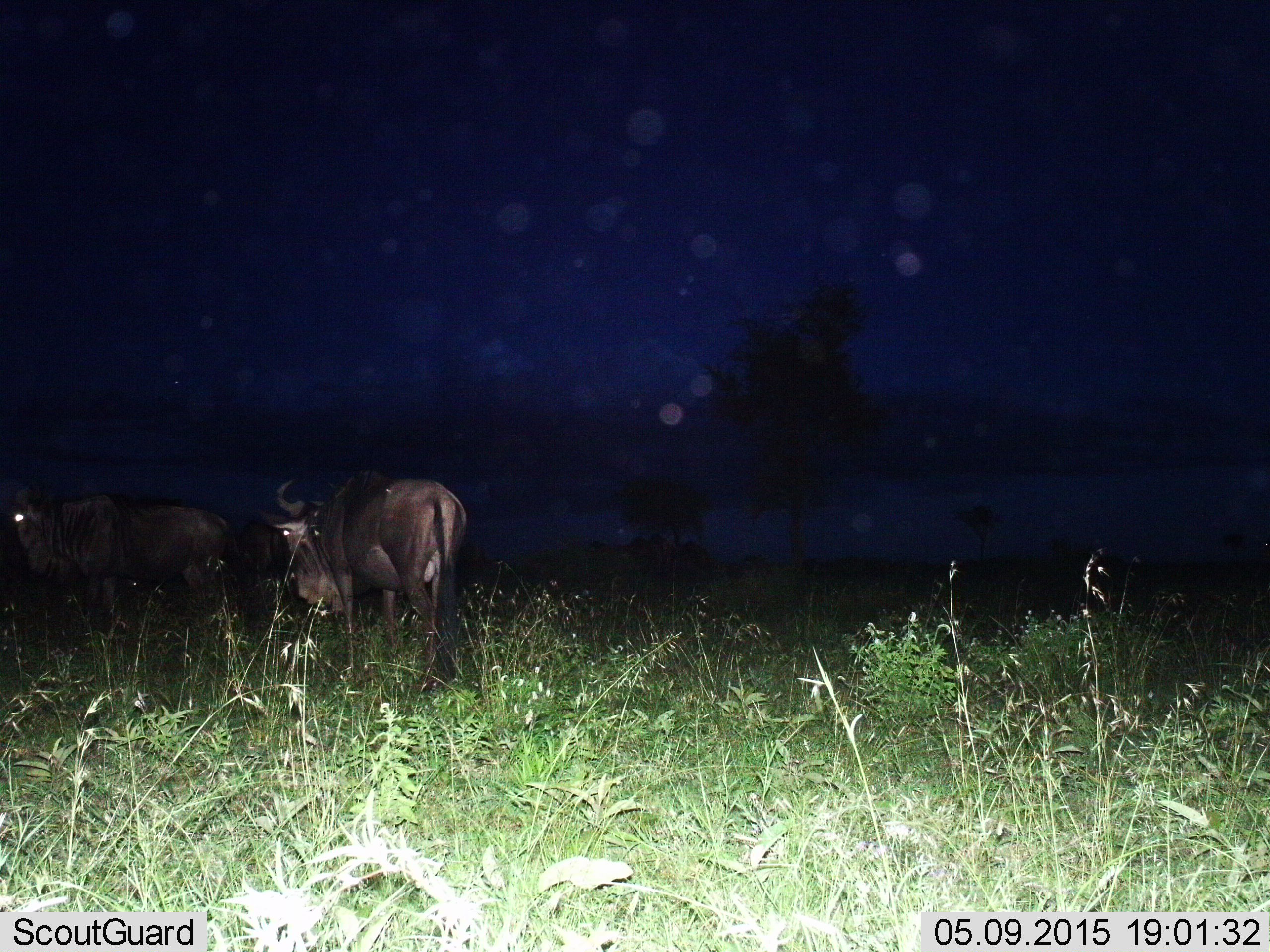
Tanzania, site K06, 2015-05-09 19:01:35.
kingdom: Animalia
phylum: Chordata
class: Mammalia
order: Artiodactyla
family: Bovidae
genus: Connochaetes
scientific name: Connochaetes taurinus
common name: blue wildebeest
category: wildebeest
Wildebeest (blue wildebeest) (Connochaetes taurinus), count 3. Behavior (volunteer vote fractions): standing 50%, resting 0%, moving 30%, interacting 0%. Young present (vote fraction): 0%. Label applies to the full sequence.